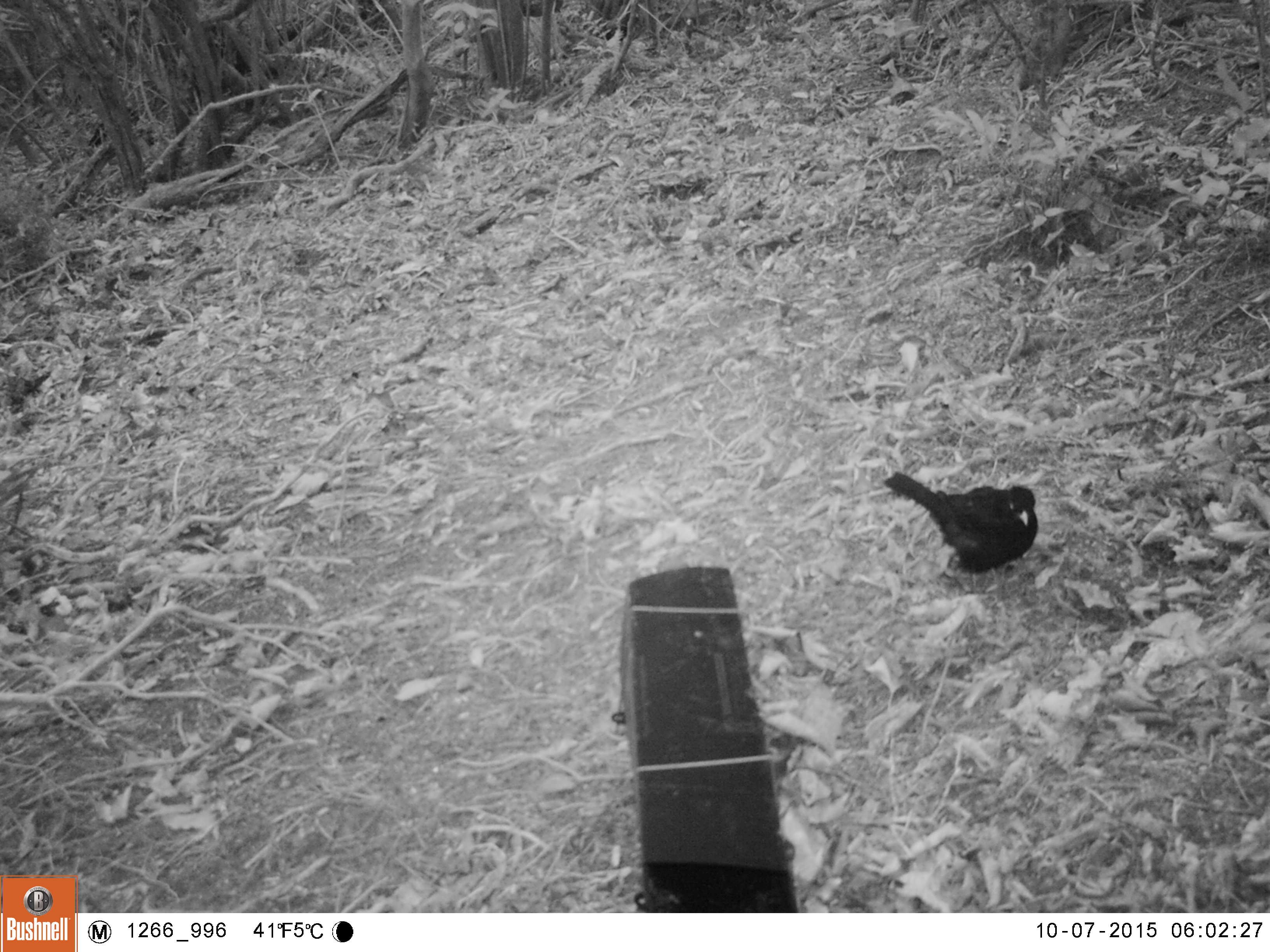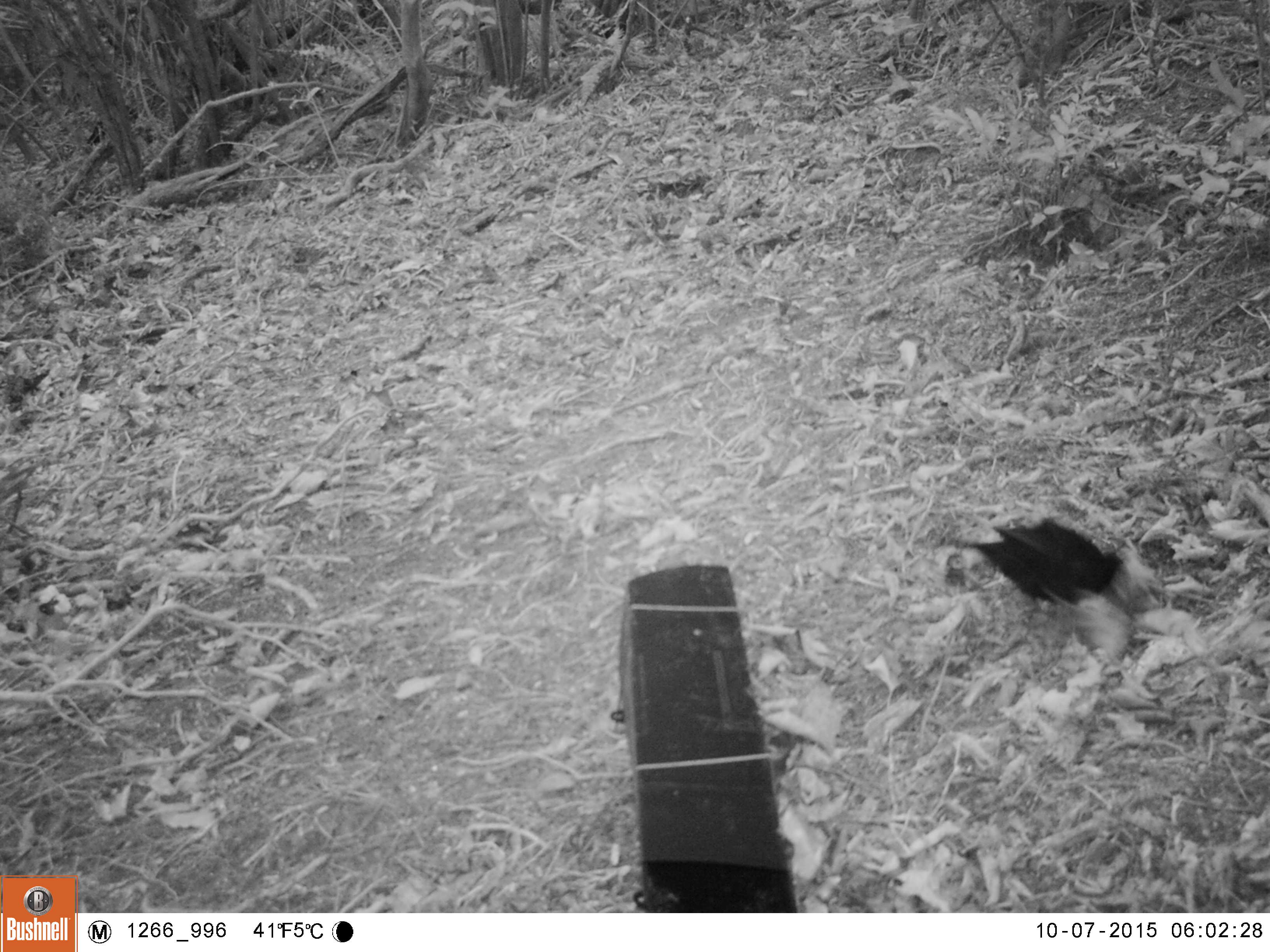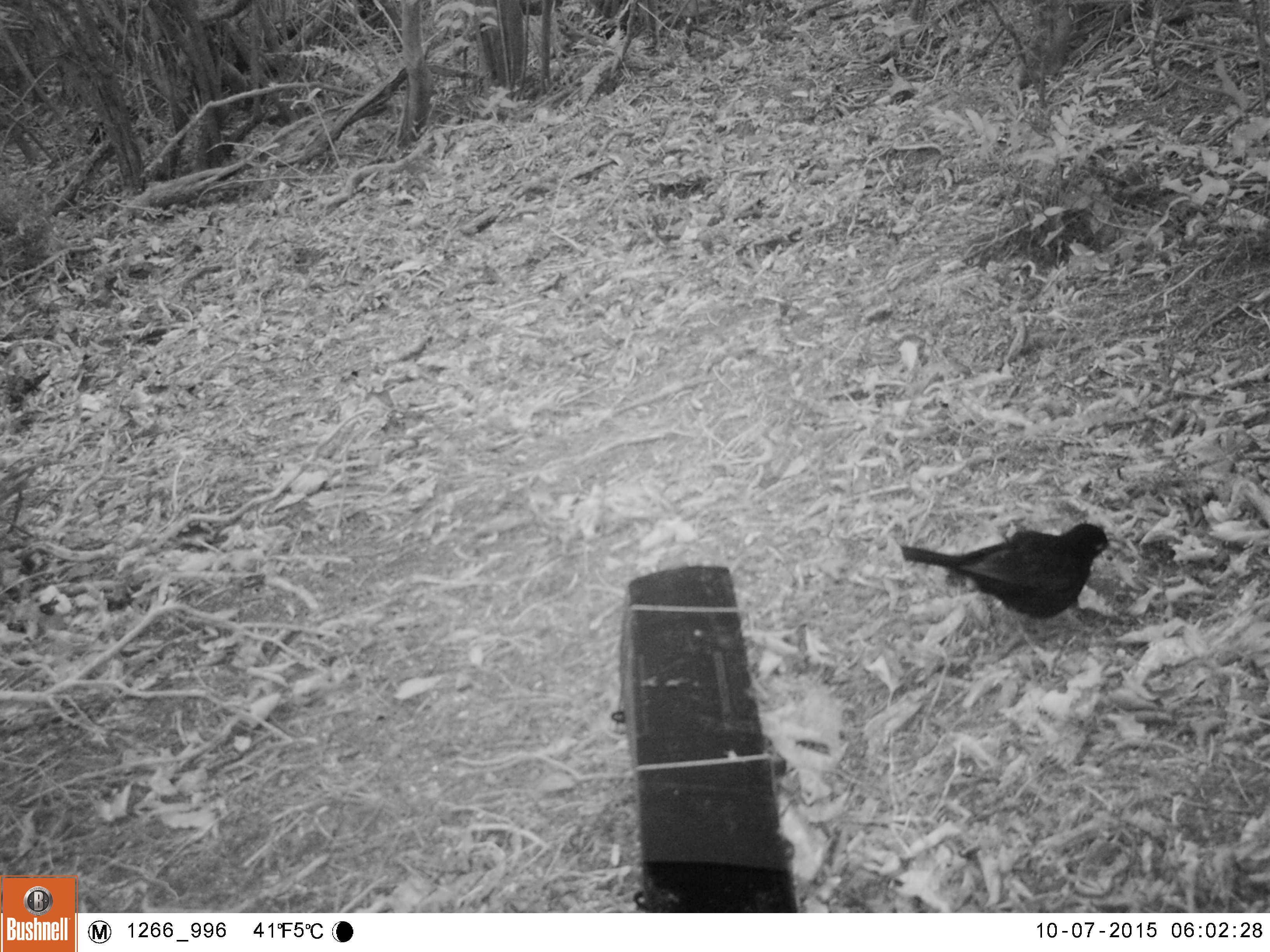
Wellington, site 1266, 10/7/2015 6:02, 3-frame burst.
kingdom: Animalia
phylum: Chordata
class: Aves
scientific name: Aves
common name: bird